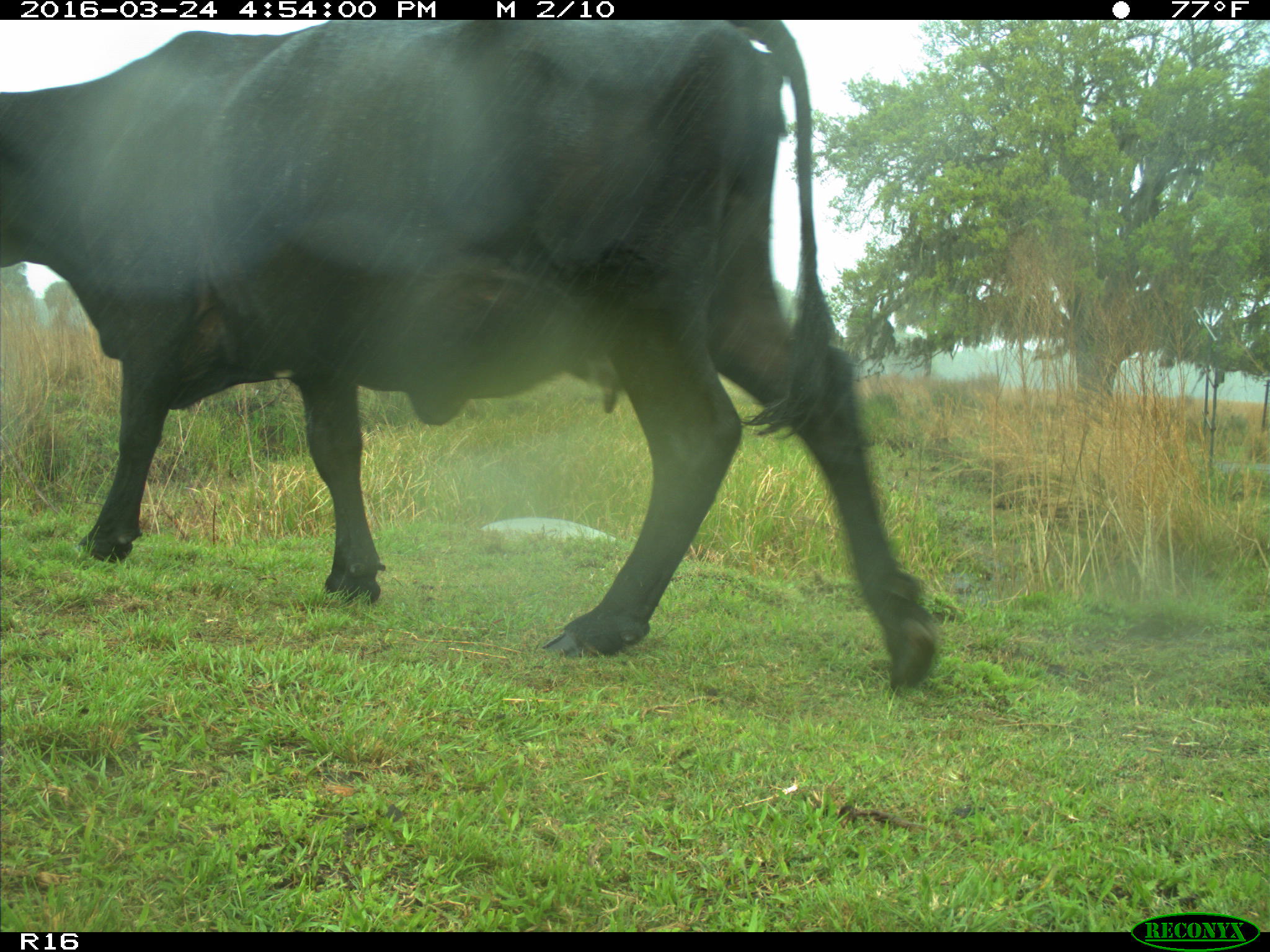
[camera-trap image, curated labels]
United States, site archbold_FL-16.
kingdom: Animalia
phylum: Chordata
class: Mammalia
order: Artiodactyla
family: Bovidae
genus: Bos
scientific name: Bos taurus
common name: domestic cow